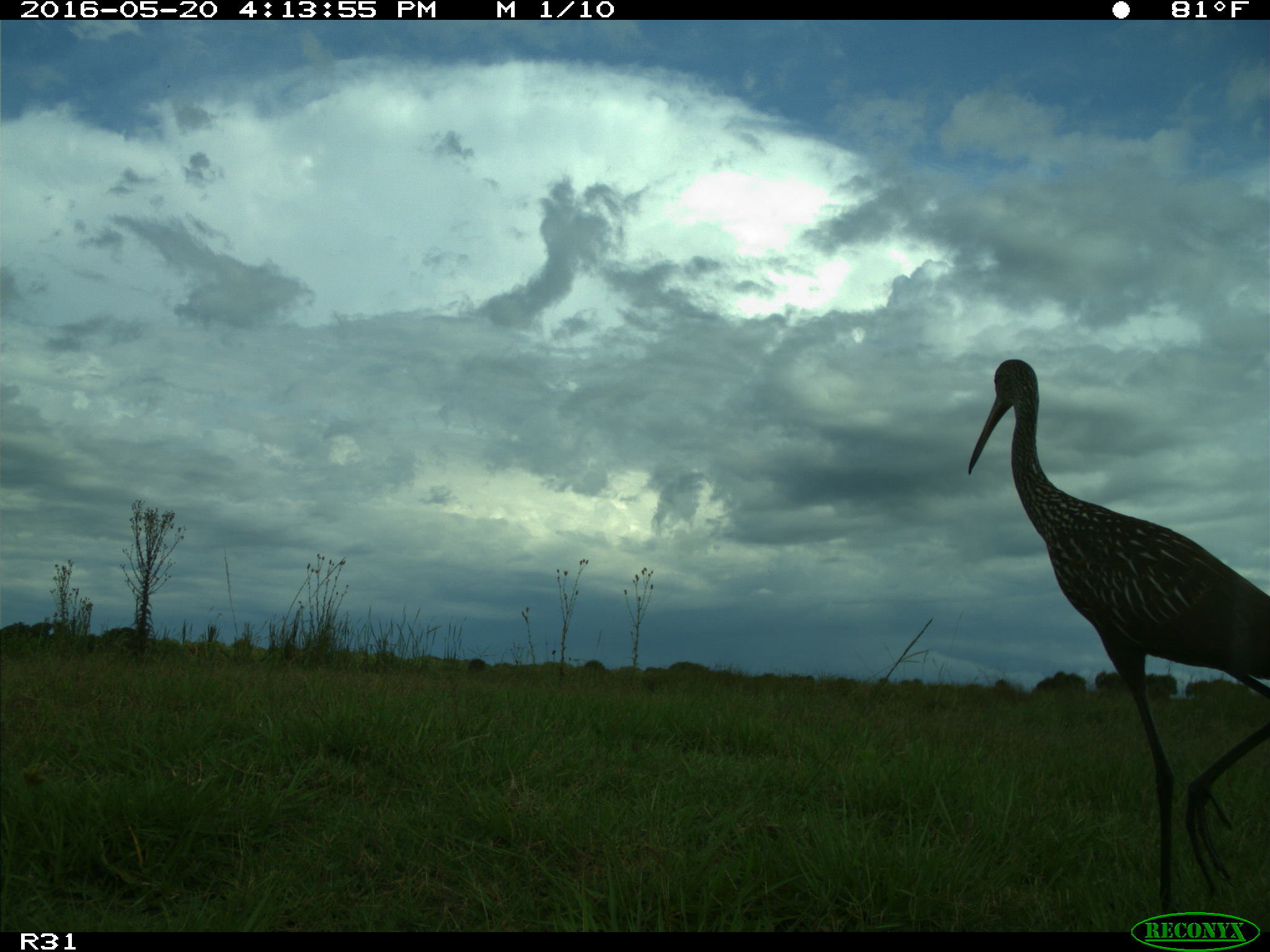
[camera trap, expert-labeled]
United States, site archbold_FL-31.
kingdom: Animalia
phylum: Chordata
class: Aves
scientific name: Aves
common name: birds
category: unidentified bird